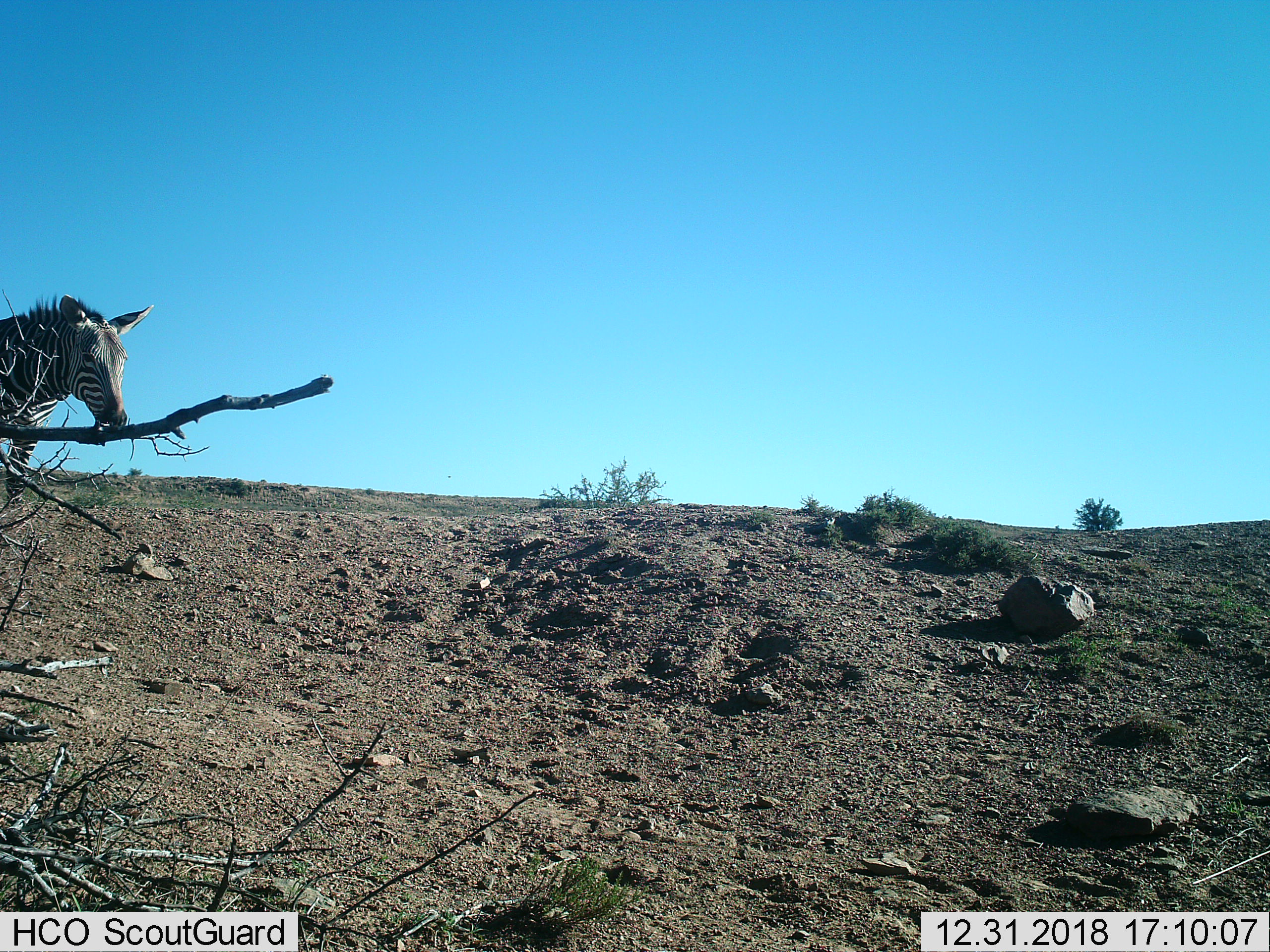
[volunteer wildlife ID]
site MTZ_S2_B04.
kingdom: Animalia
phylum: Chordata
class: Mammalia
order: Perissodactyla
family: Equidae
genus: Equus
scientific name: Equus zebra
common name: mountain zebra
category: zebramountain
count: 1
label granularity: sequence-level